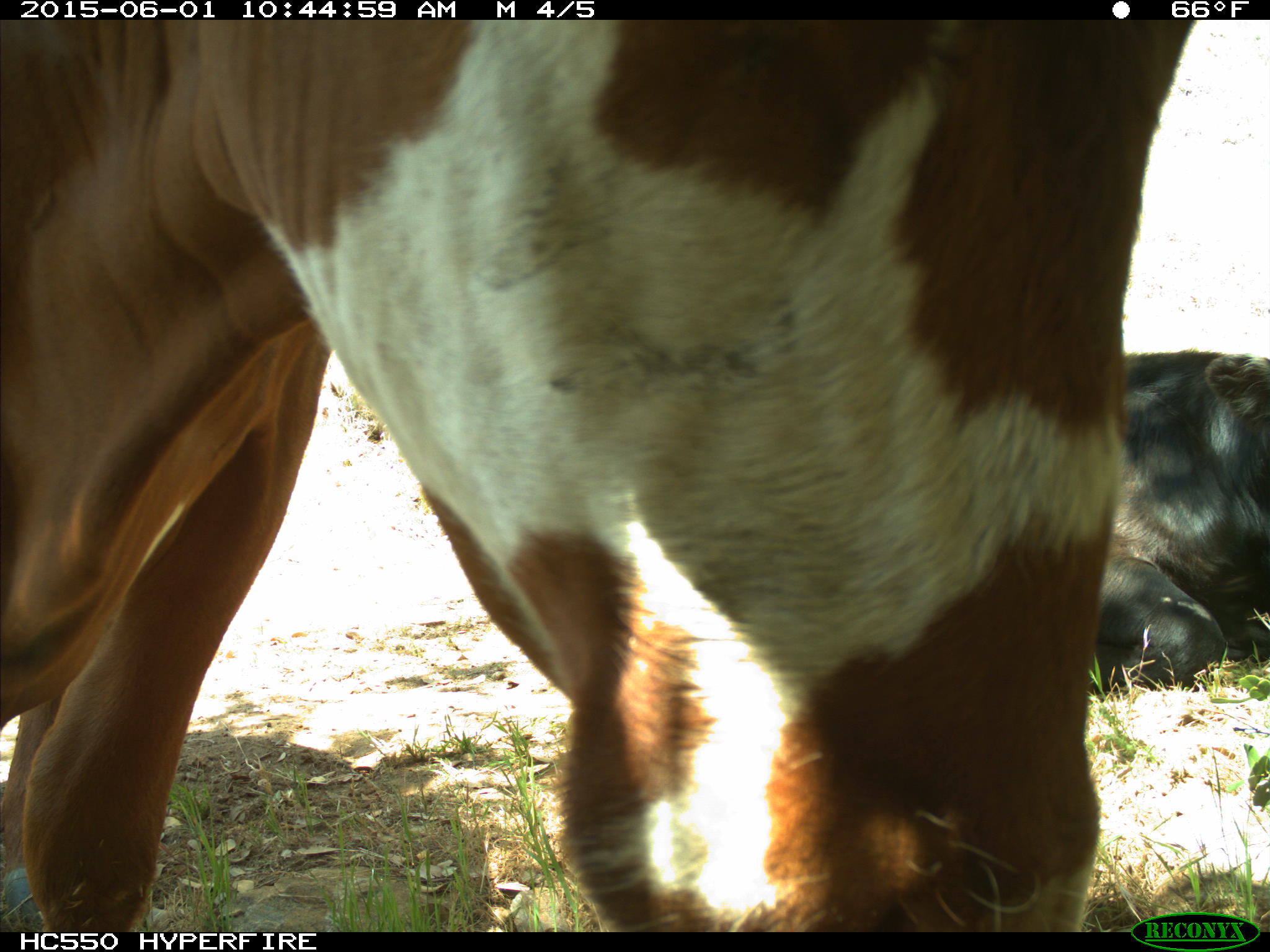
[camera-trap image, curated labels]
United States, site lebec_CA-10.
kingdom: Animalia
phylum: Chordata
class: Mammalia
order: Artiodactyla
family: Bovidae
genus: Bos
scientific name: Bos taurus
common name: domestic cow